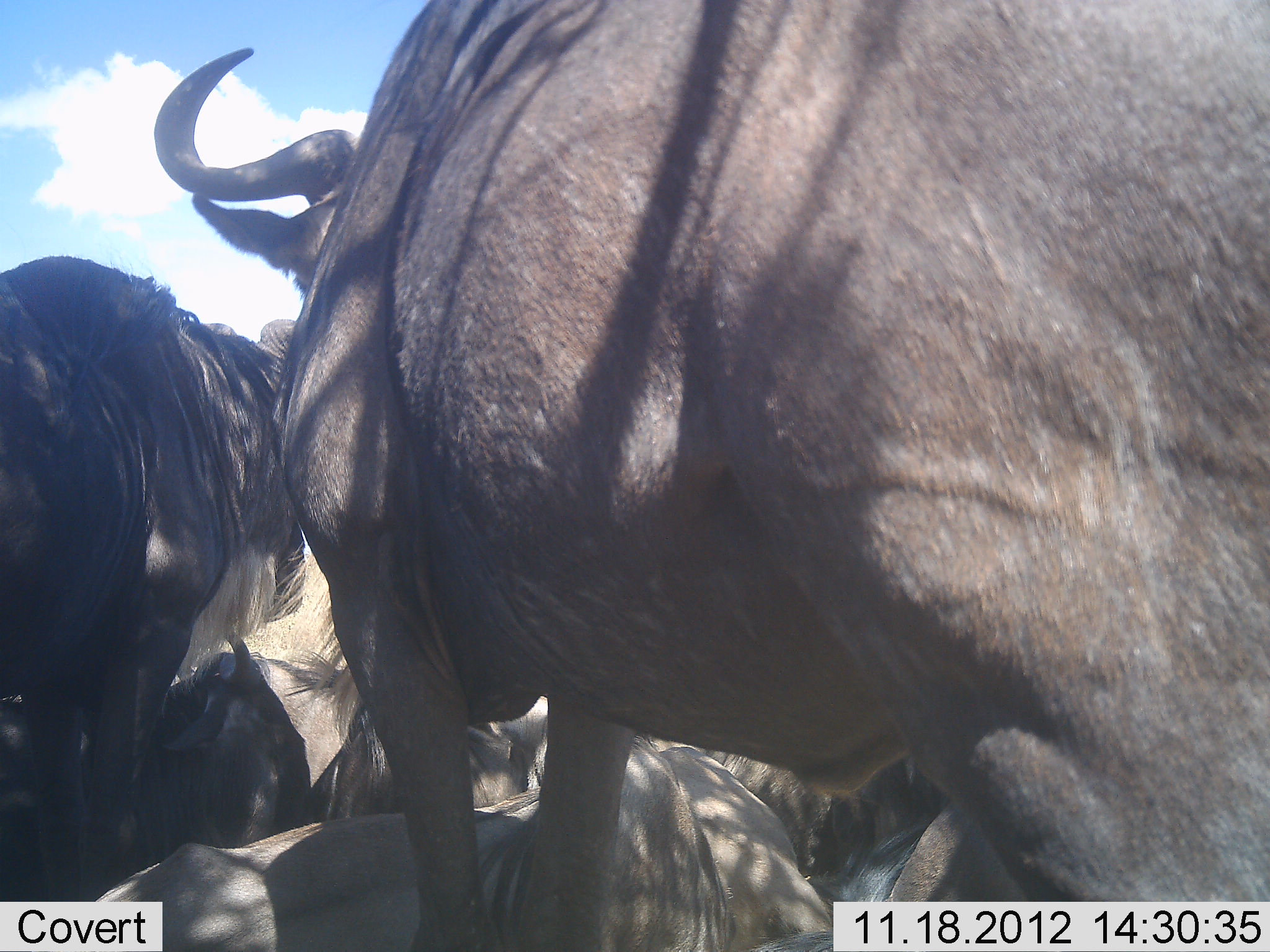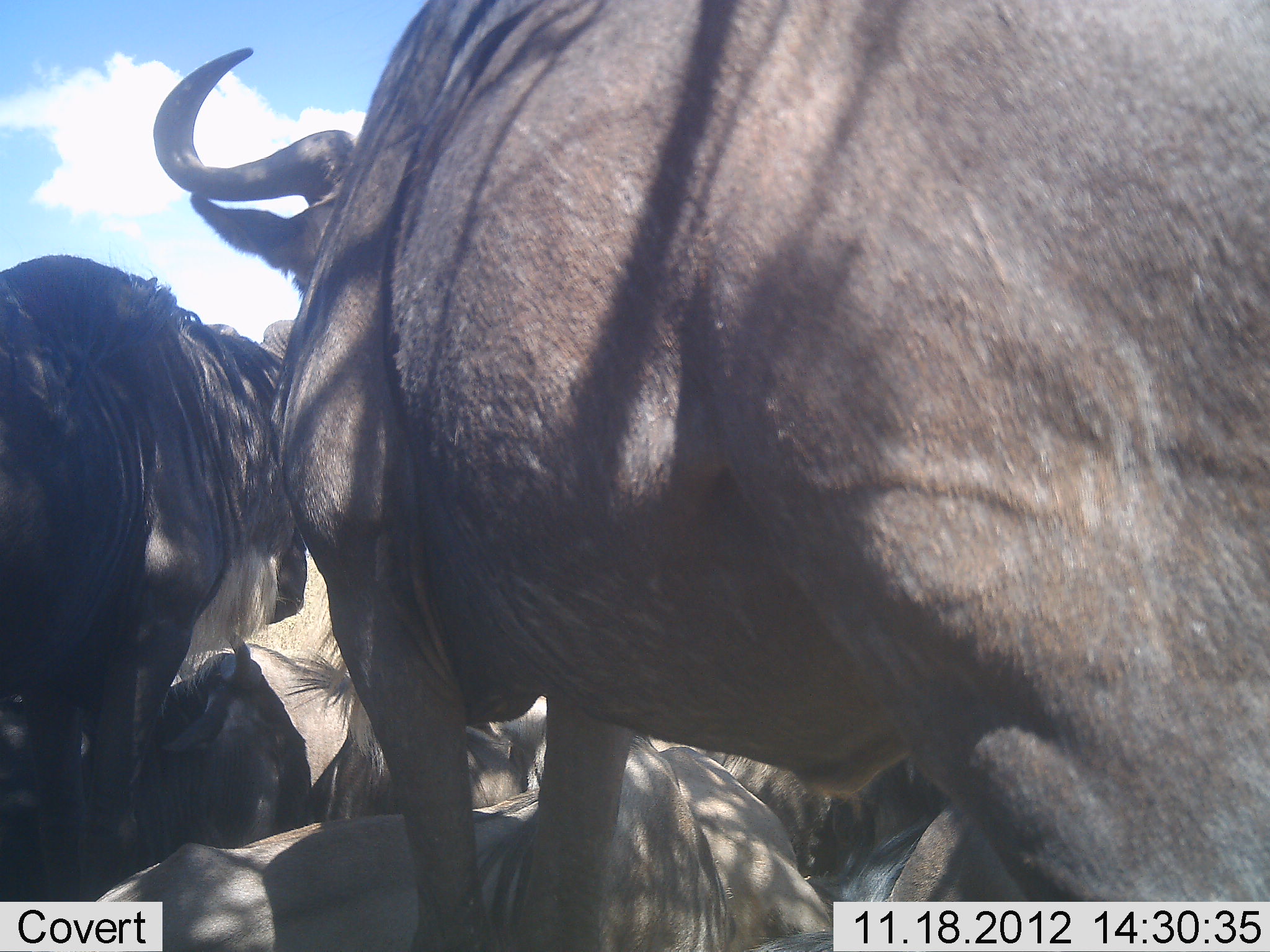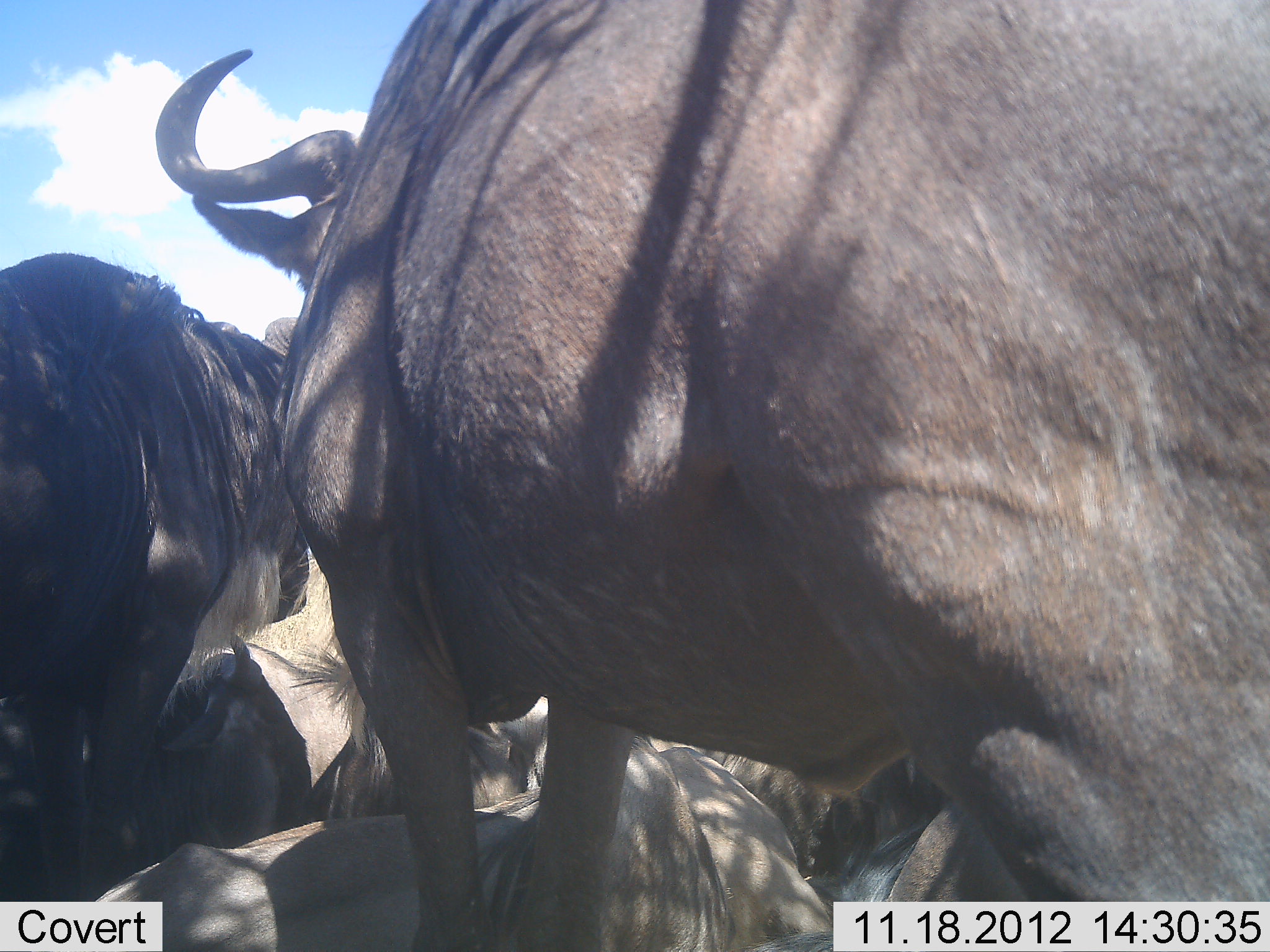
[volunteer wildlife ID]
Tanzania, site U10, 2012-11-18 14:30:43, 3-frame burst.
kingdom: Animalia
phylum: Chordata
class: Mammalia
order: Artiodactyla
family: Bovidae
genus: Connochaetes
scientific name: Connochaetes taurinus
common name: blue wildebeest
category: wildebeest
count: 5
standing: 90%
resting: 90%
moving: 0%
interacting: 0%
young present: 0%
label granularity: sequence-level